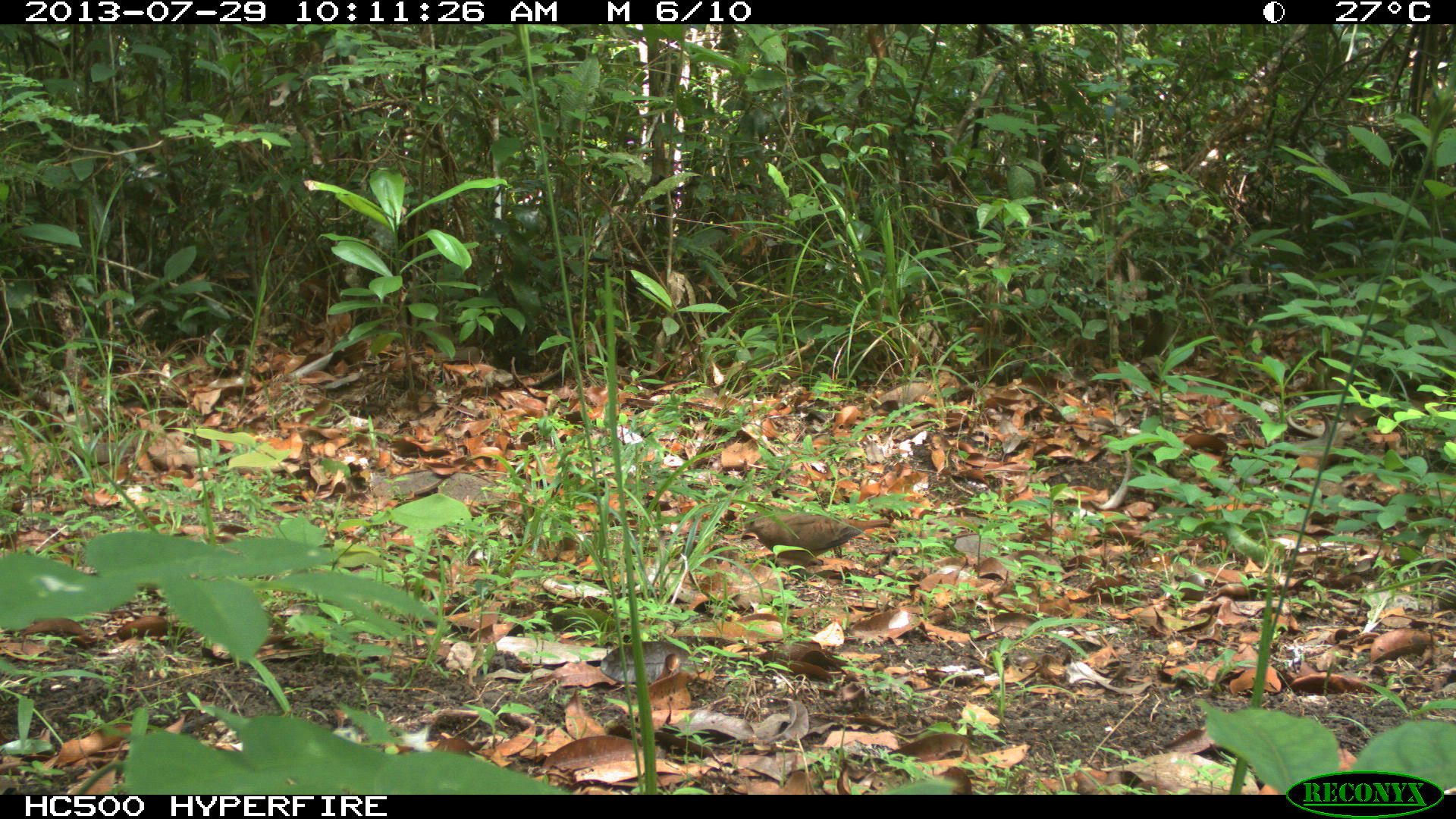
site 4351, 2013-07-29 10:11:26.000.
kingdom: Animalia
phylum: Chordata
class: Aves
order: Columbiformes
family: Columbidae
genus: Claravis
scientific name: Claravis pretiosa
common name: blue ground-dove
Claravis pretiosa (blue ground-dove), count 1.